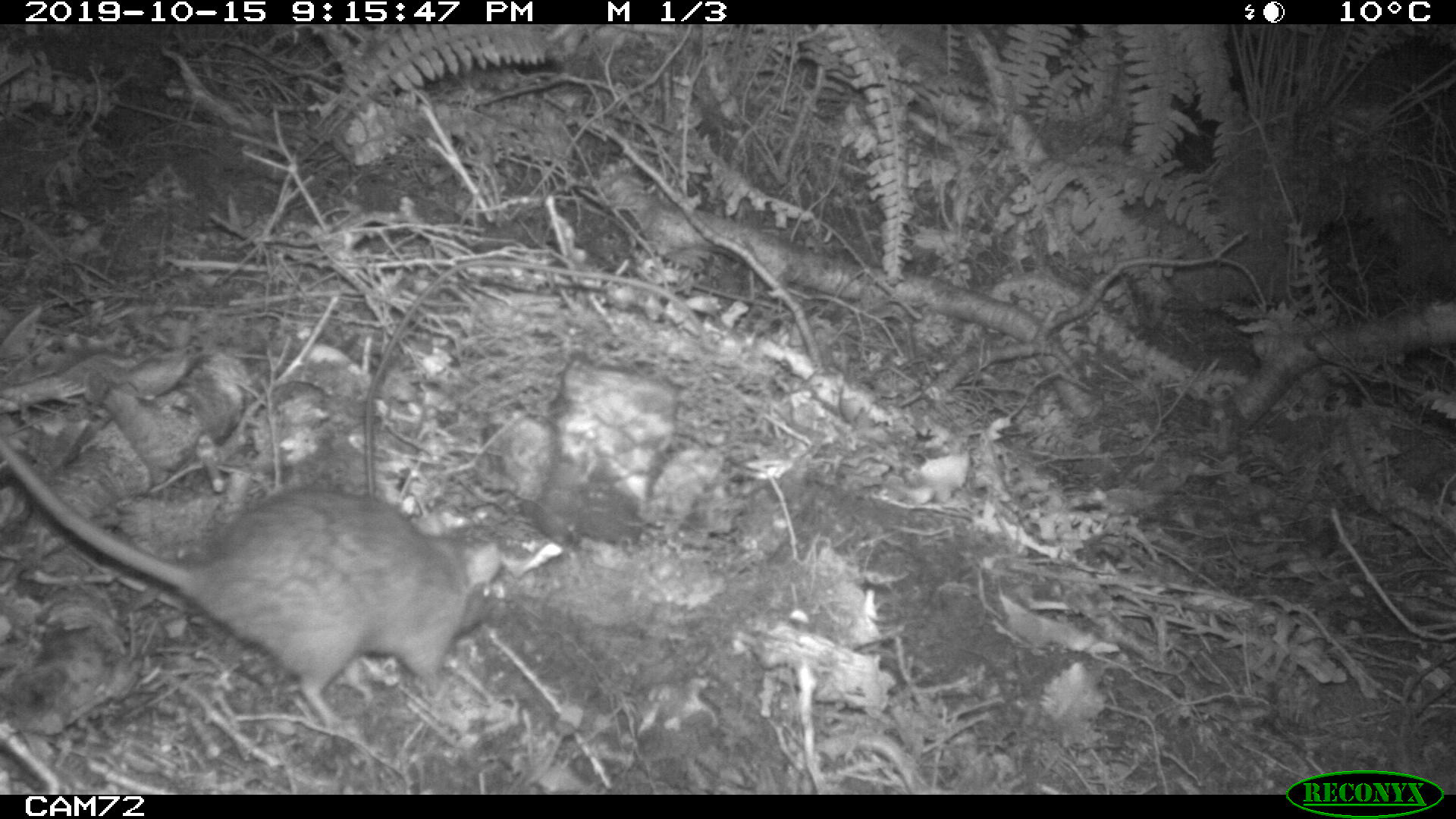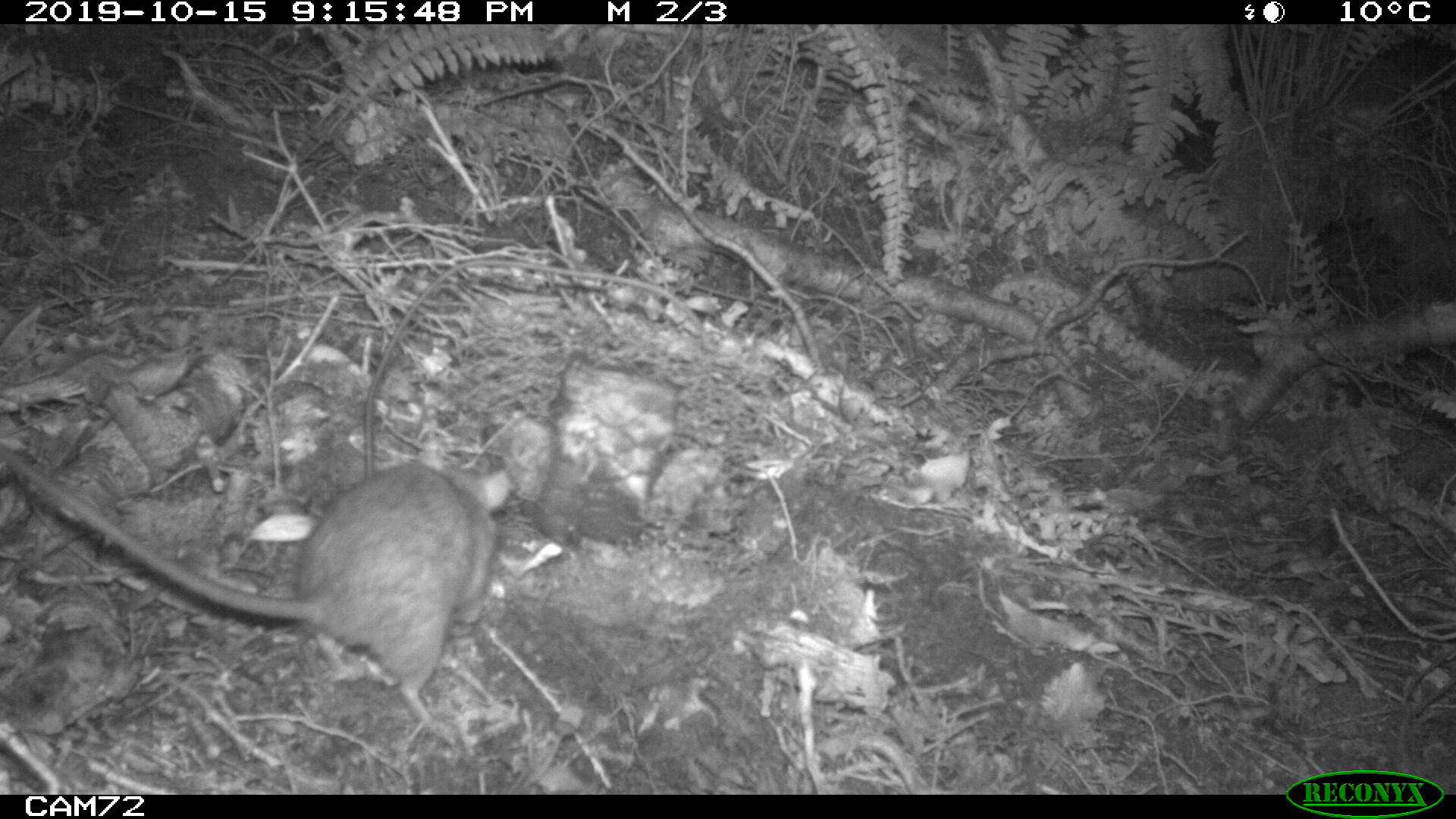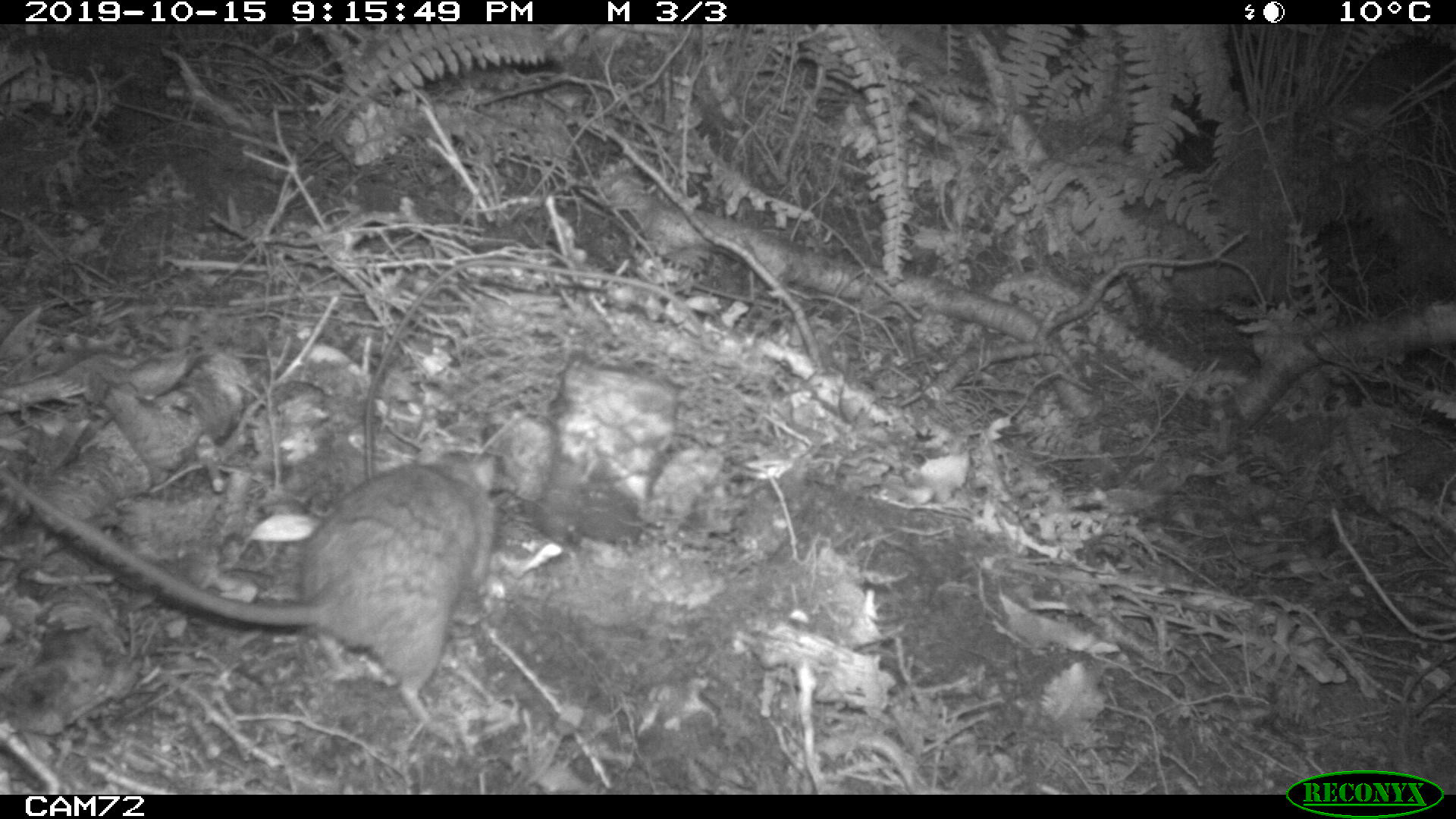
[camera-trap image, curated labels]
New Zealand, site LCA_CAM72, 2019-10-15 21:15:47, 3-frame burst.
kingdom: Animalia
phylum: Chordata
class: Mammalia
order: Rodentia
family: Muridae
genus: Rattus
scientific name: Rattus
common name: rat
Rat (Rattus).